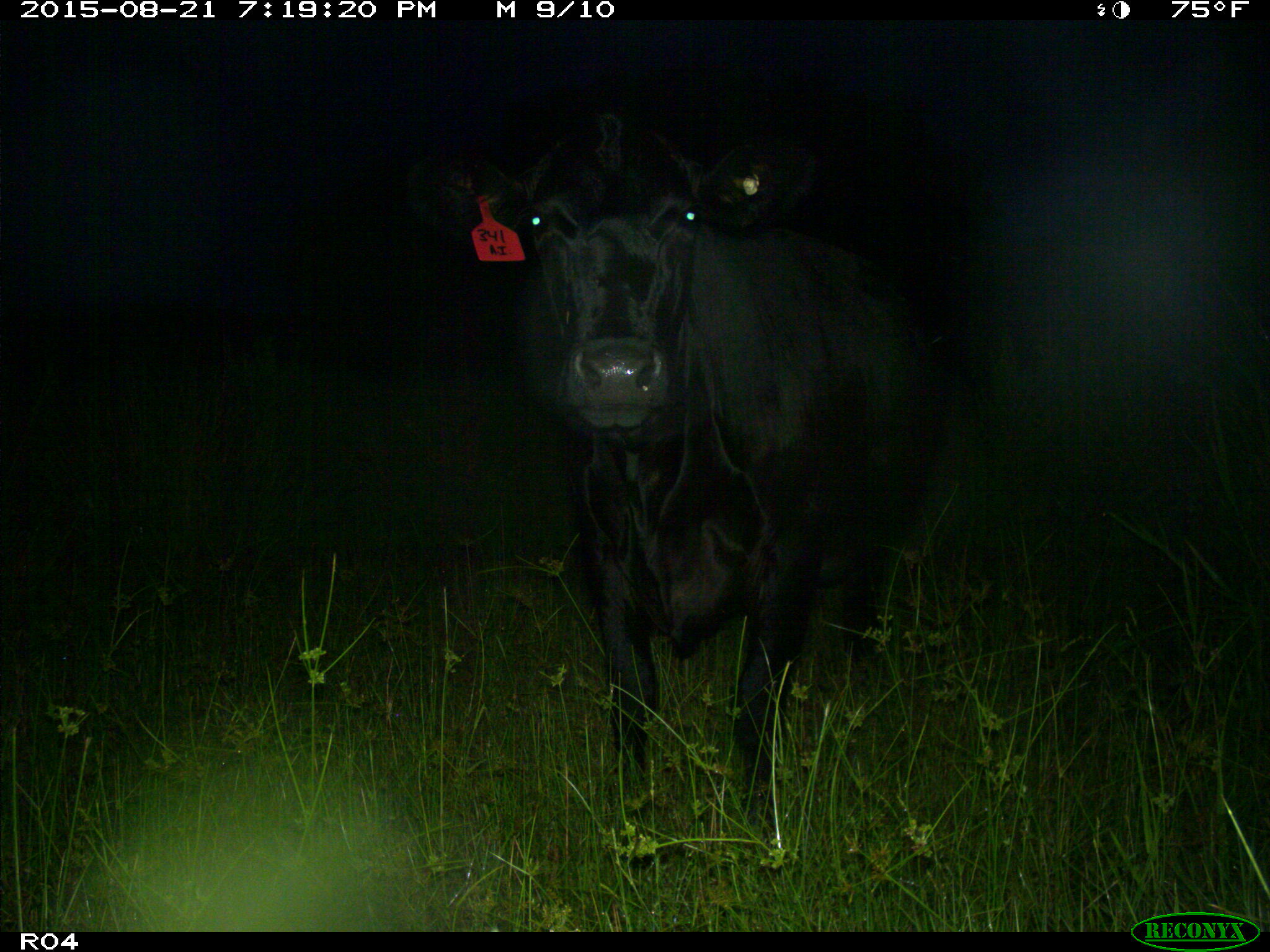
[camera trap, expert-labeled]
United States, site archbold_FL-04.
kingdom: Animalia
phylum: Chordata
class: Mammalia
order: Artiodactyla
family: Bovidae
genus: Bos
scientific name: Bos taurus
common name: domestic cow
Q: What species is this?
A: Bos taurus (domestic cow).